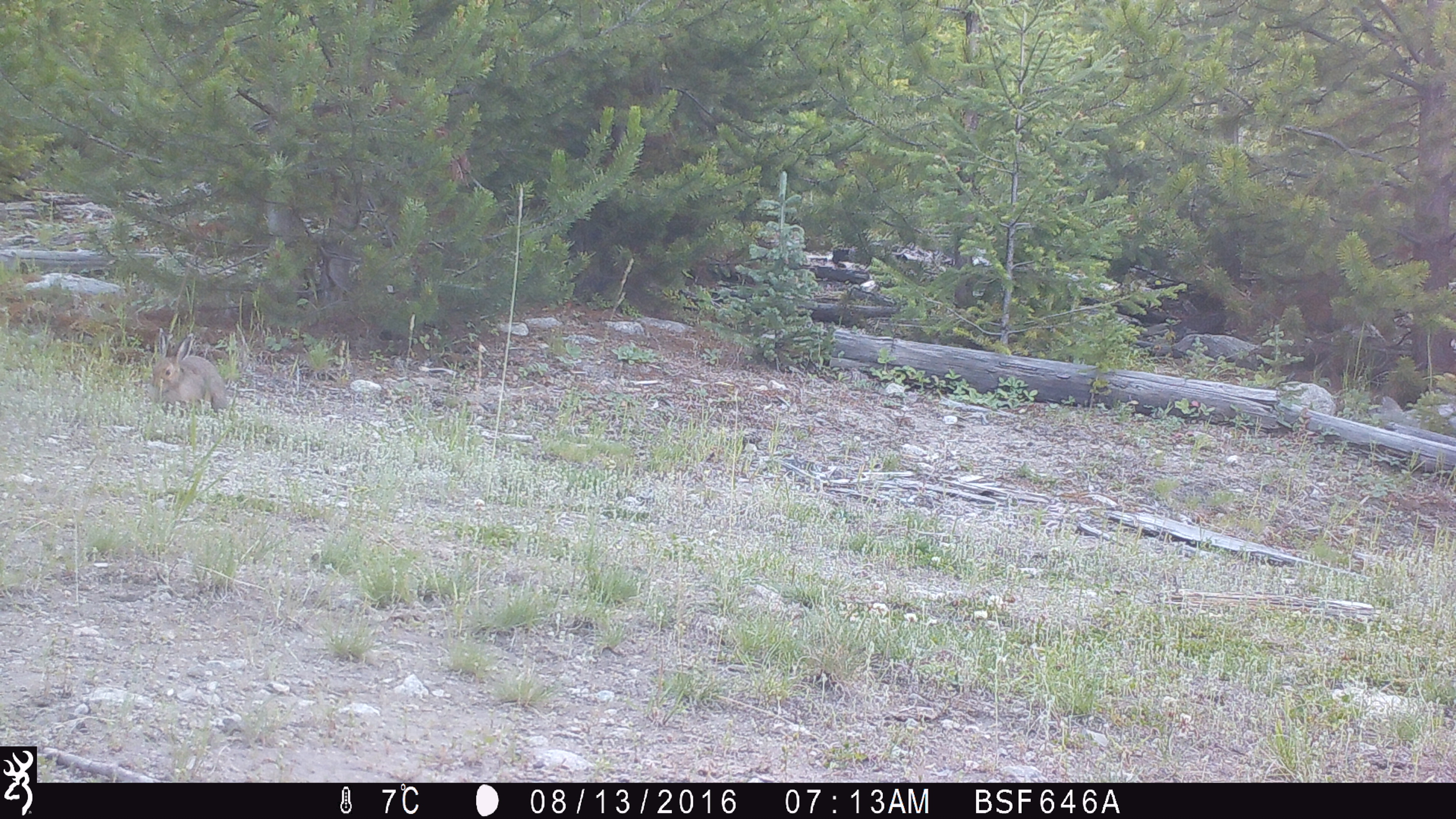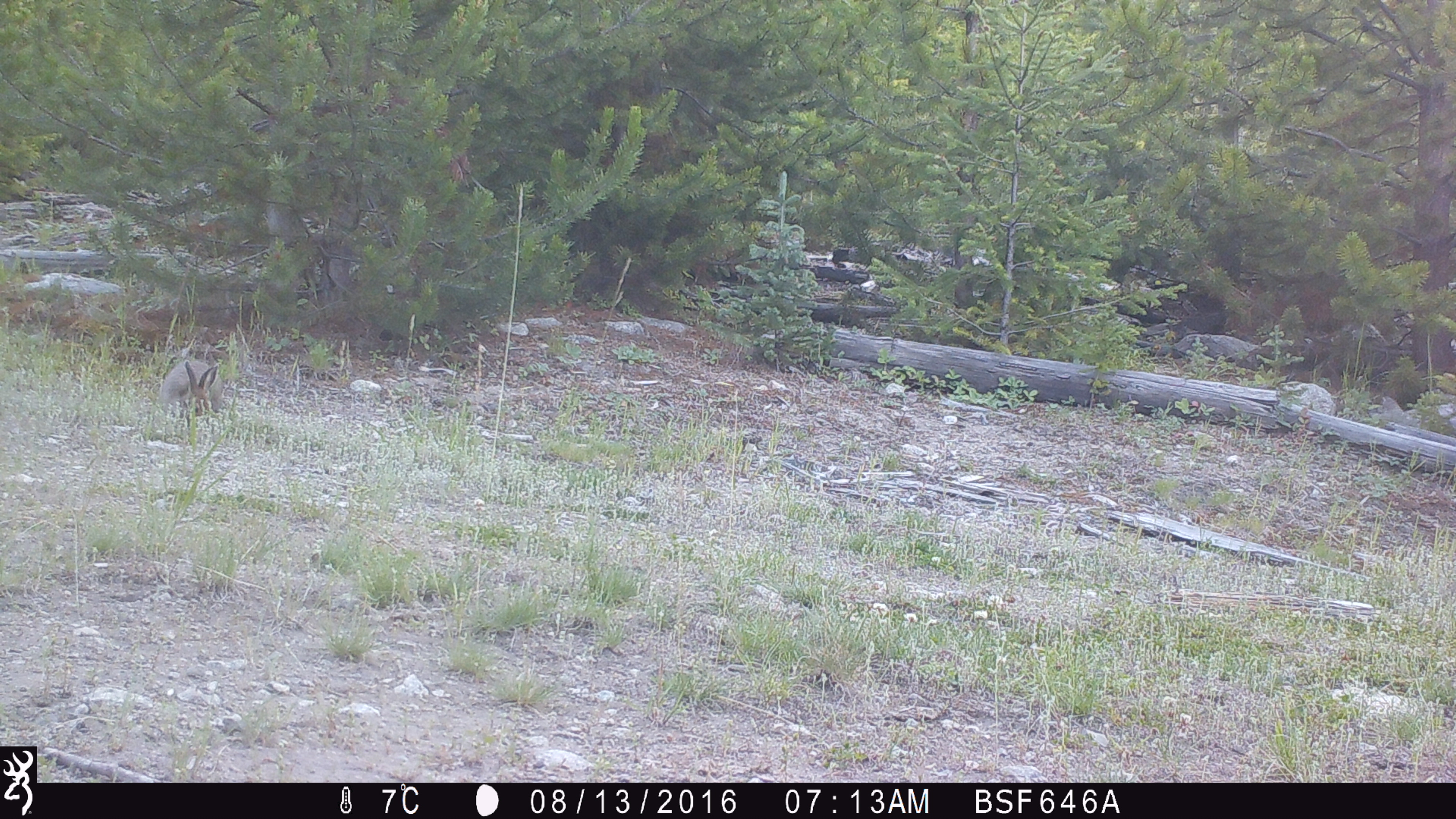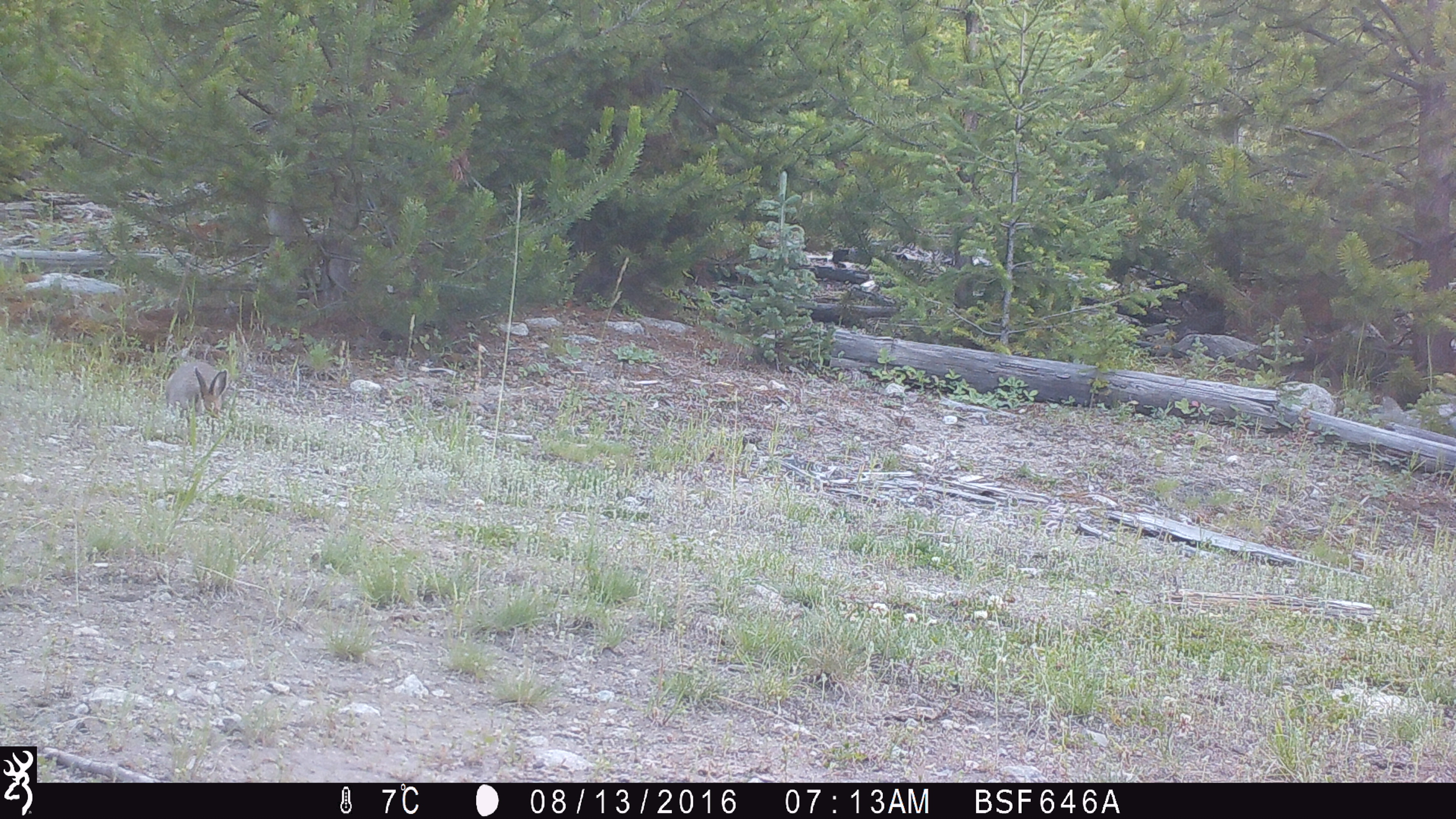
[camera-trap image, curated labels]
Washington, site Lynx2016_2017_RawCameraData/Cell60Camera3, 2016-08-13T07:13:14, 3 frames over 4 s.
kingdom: Animalia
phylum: Chordata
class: Mammalia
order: Lagomorpha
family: Leporidae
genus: Lepus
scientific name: Lepus americanus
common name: snowshoe hare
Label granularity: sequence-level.